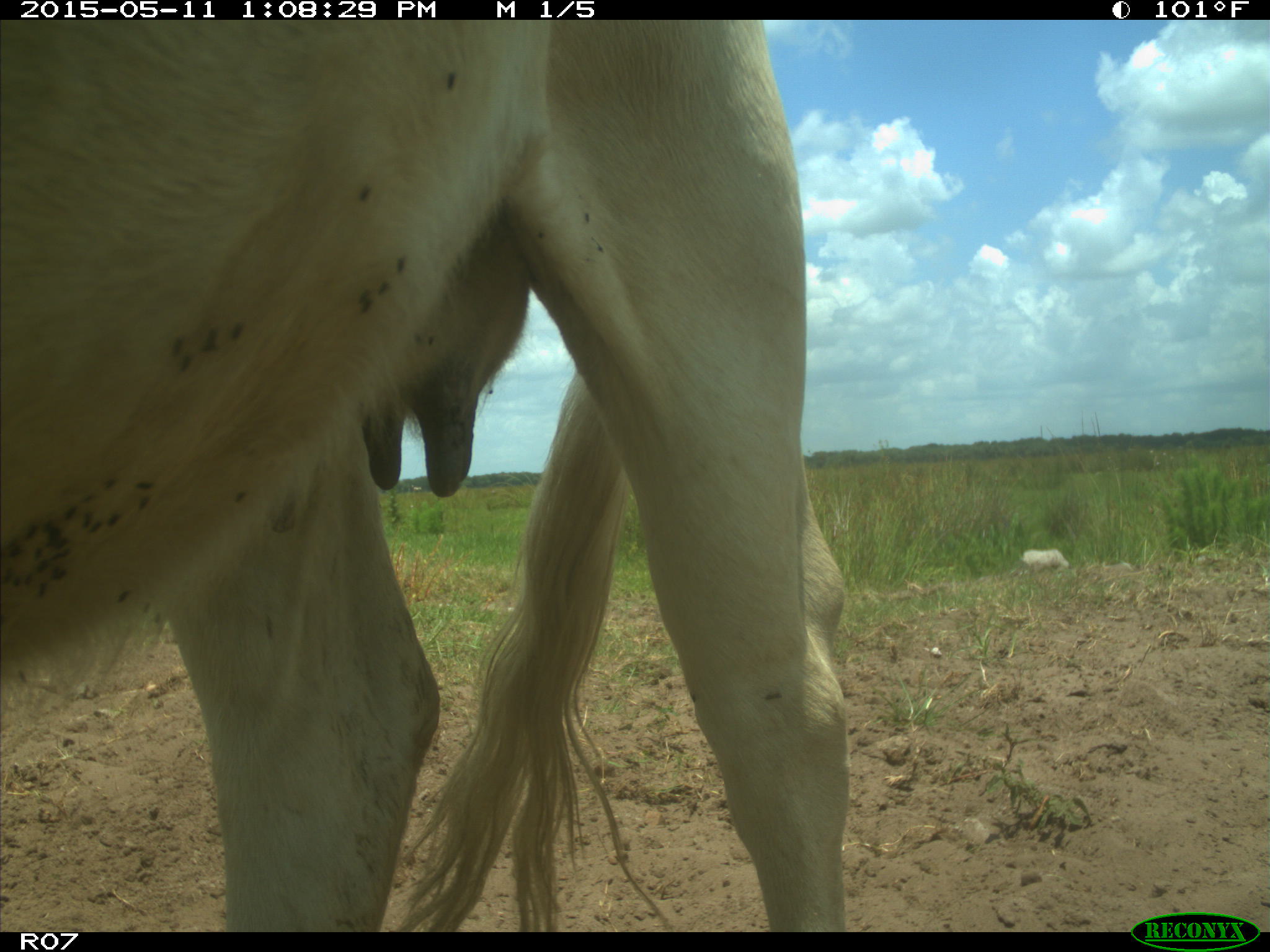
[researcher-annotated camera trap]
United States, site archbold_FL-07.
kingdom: Animalia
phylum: Chordata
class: Mammalia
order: Artiodactyla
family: Bovidae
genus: Bos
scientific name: Bos taurus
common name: domestic cow